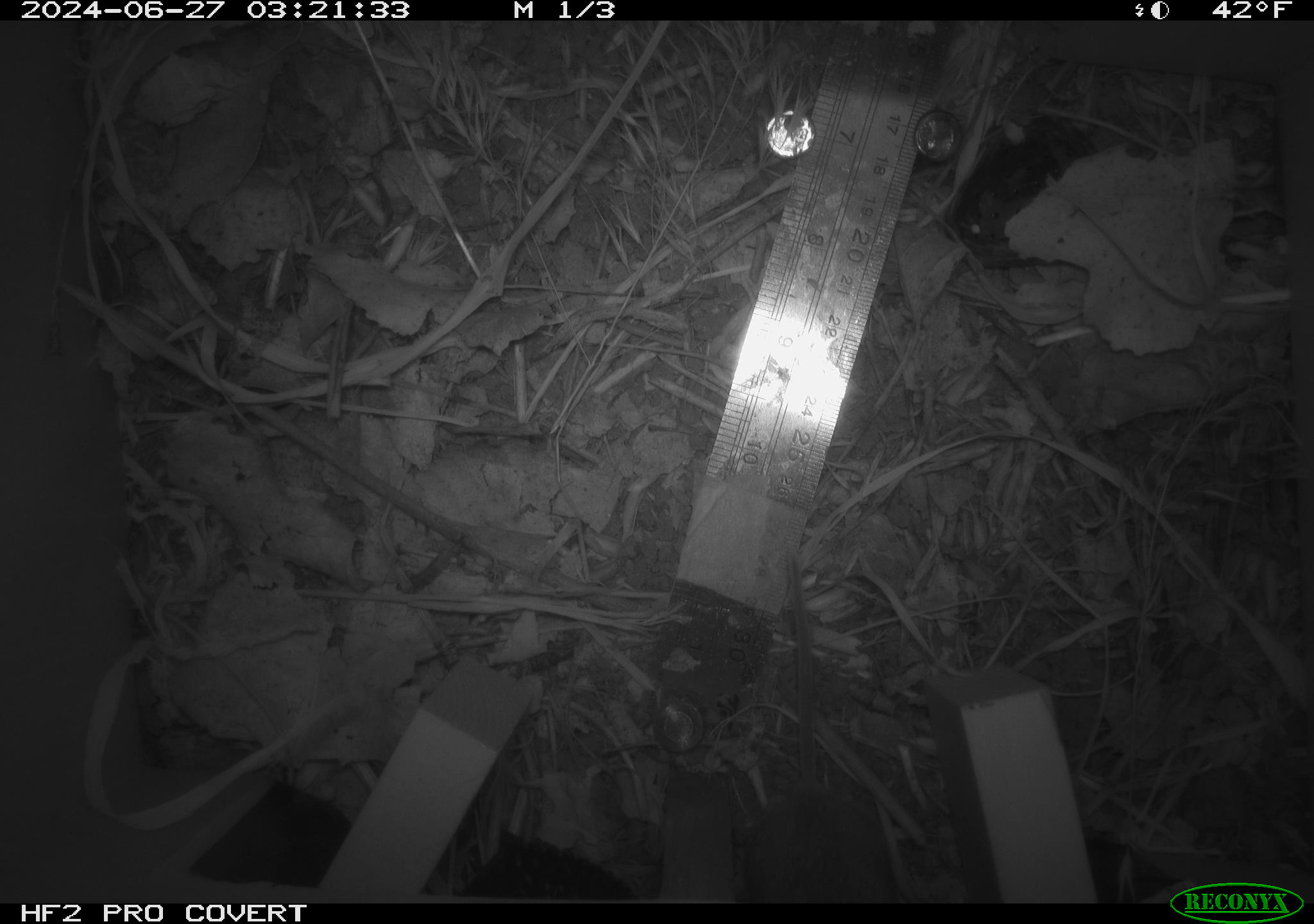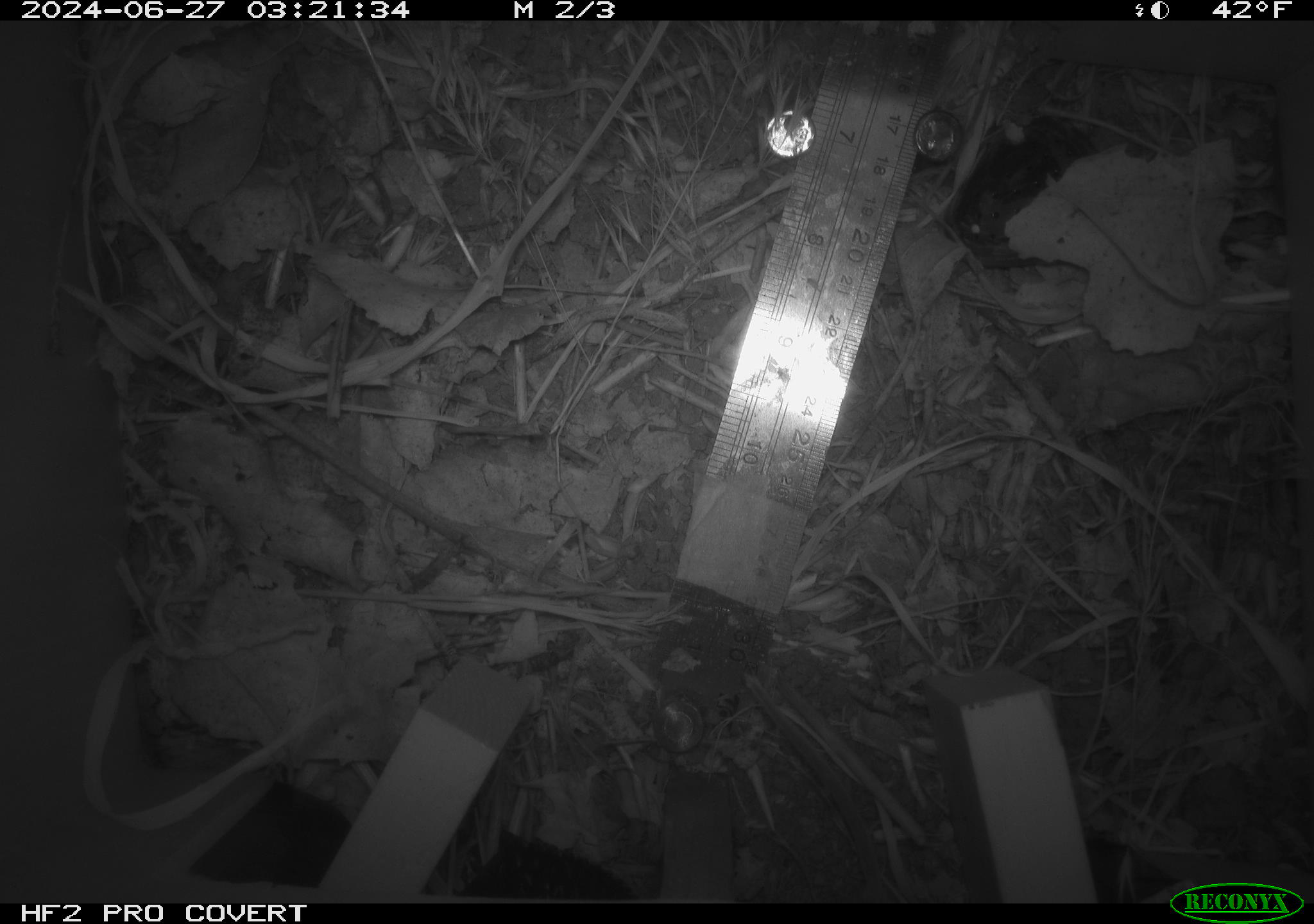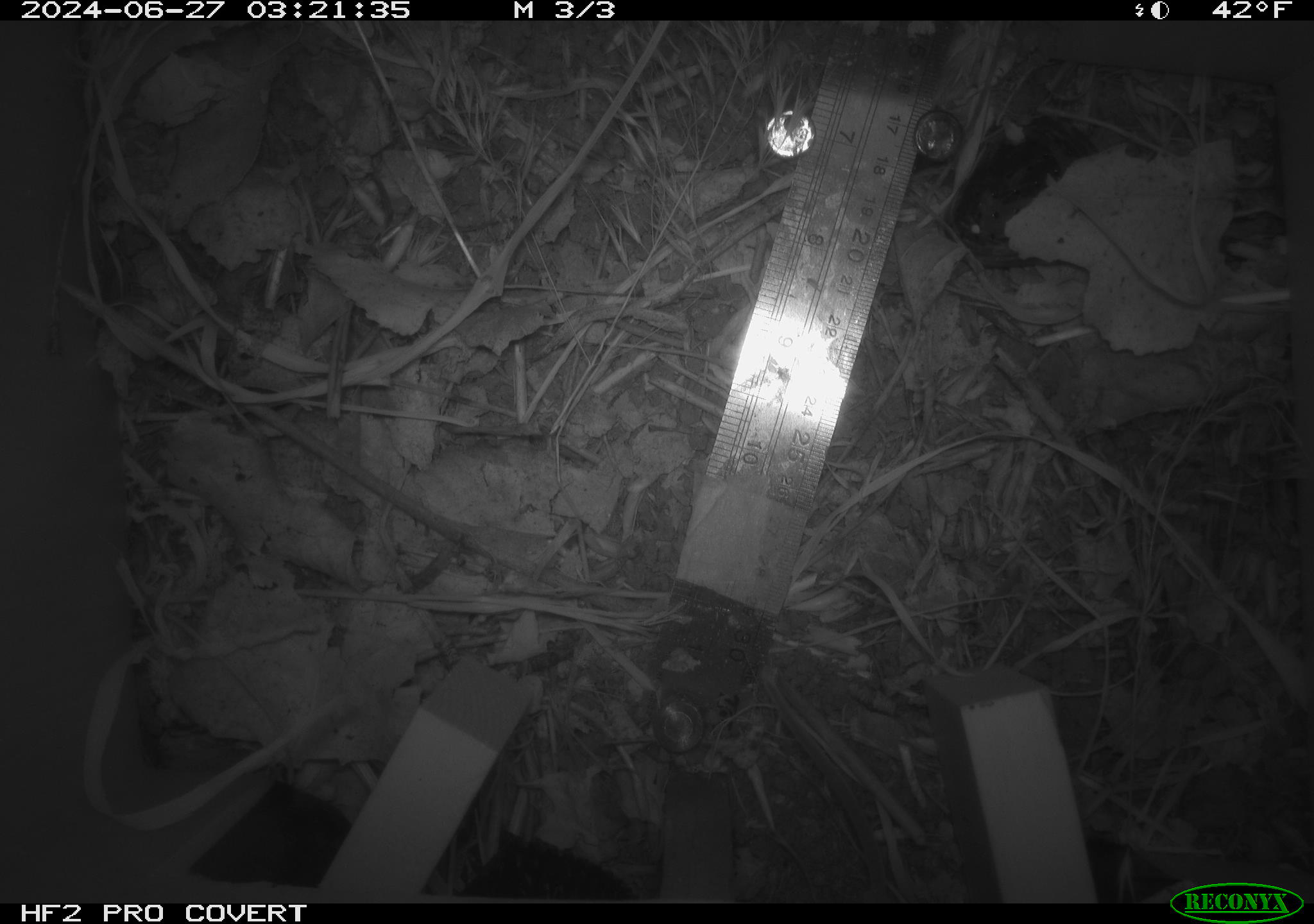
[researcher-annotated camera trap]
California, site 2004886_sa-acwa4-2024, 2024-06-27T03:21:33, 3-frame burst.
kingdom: Animalia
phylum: Chordata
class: Mammalia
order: Rodentia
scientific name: Rodentia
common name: mouse species